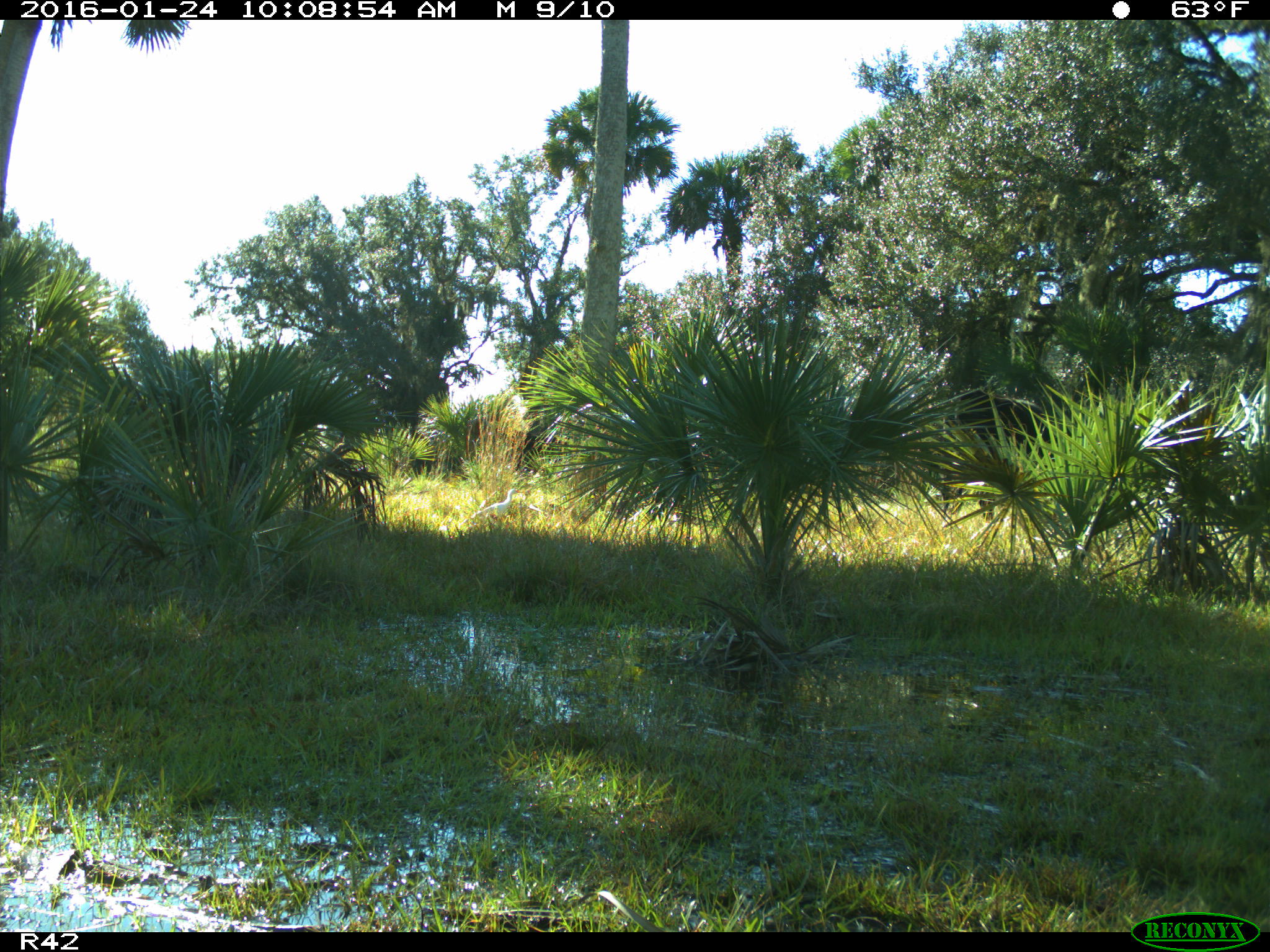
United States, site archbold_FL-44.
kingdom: Animalia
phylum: Chordata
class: Mammalia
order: Artiodactyla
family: Bovidae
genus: Bos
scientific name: Bos taurus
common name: domestic cow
Bos taurus (domestic cow).